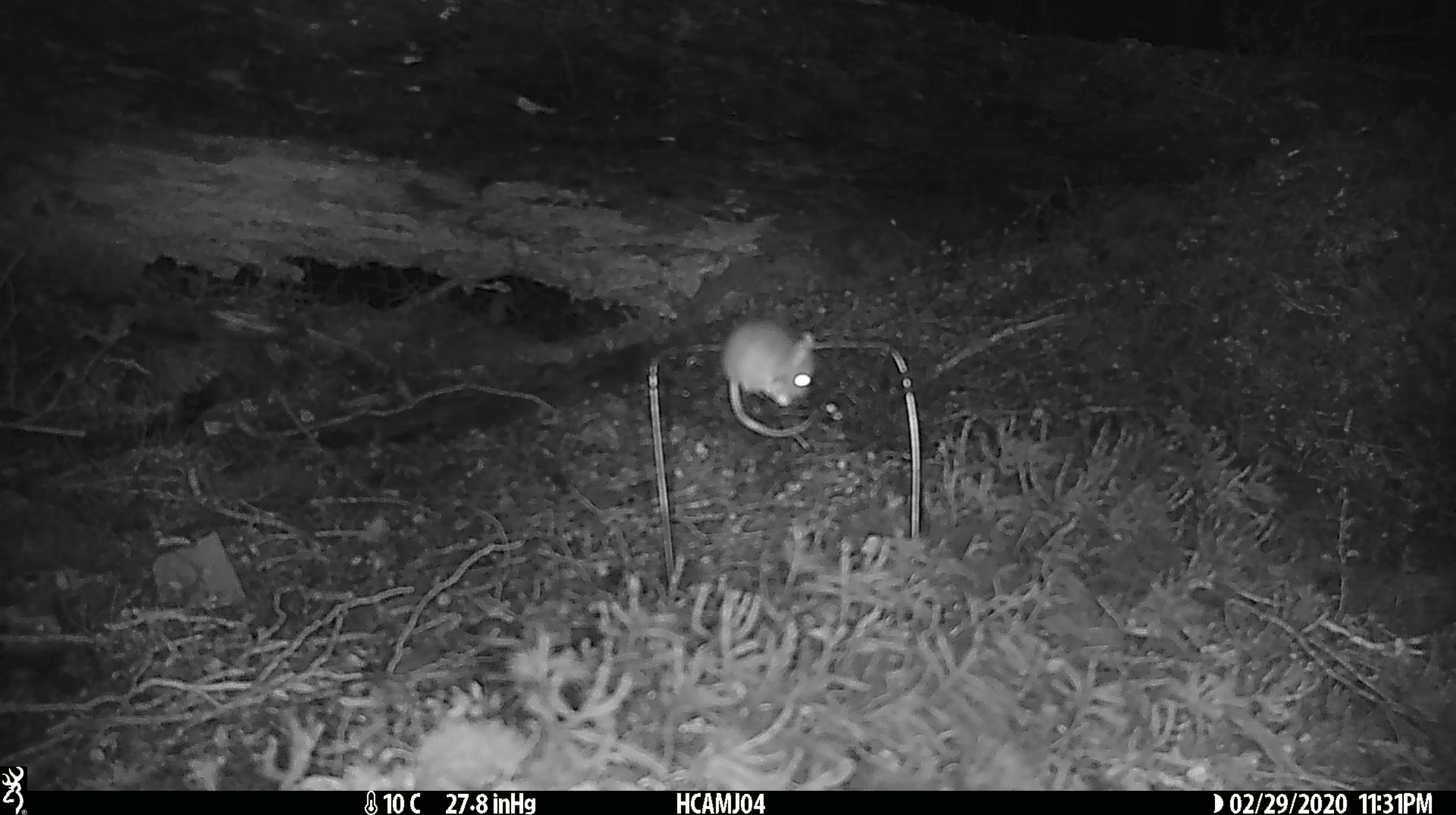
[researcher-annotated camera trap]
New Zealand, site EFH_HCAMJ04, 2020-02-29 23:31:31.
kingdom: Animalia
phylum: Chordata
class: Mammalia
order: Rodentia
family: Muridae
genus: Mus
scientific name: Mus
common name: mouse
Mouse (Mus).